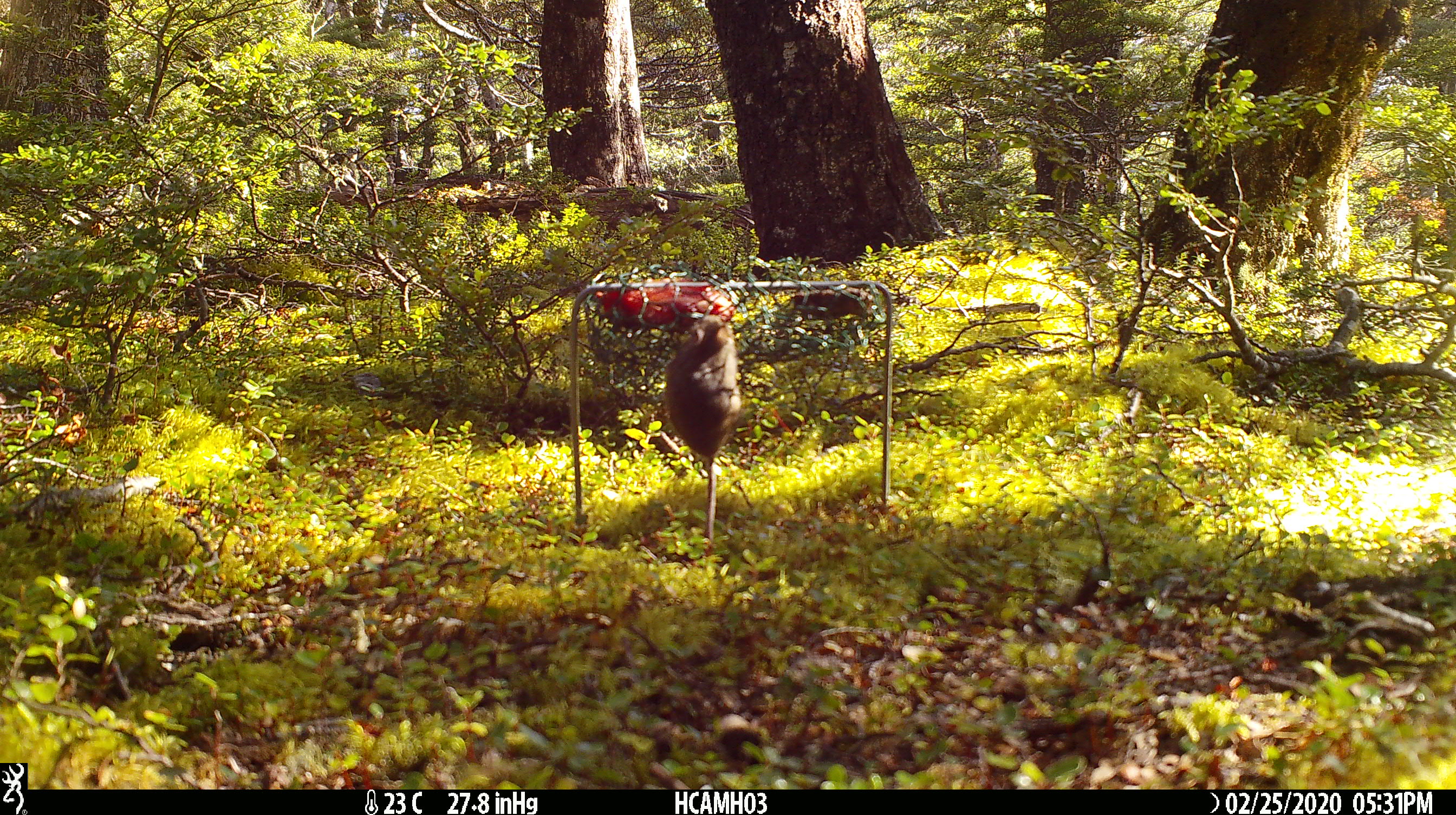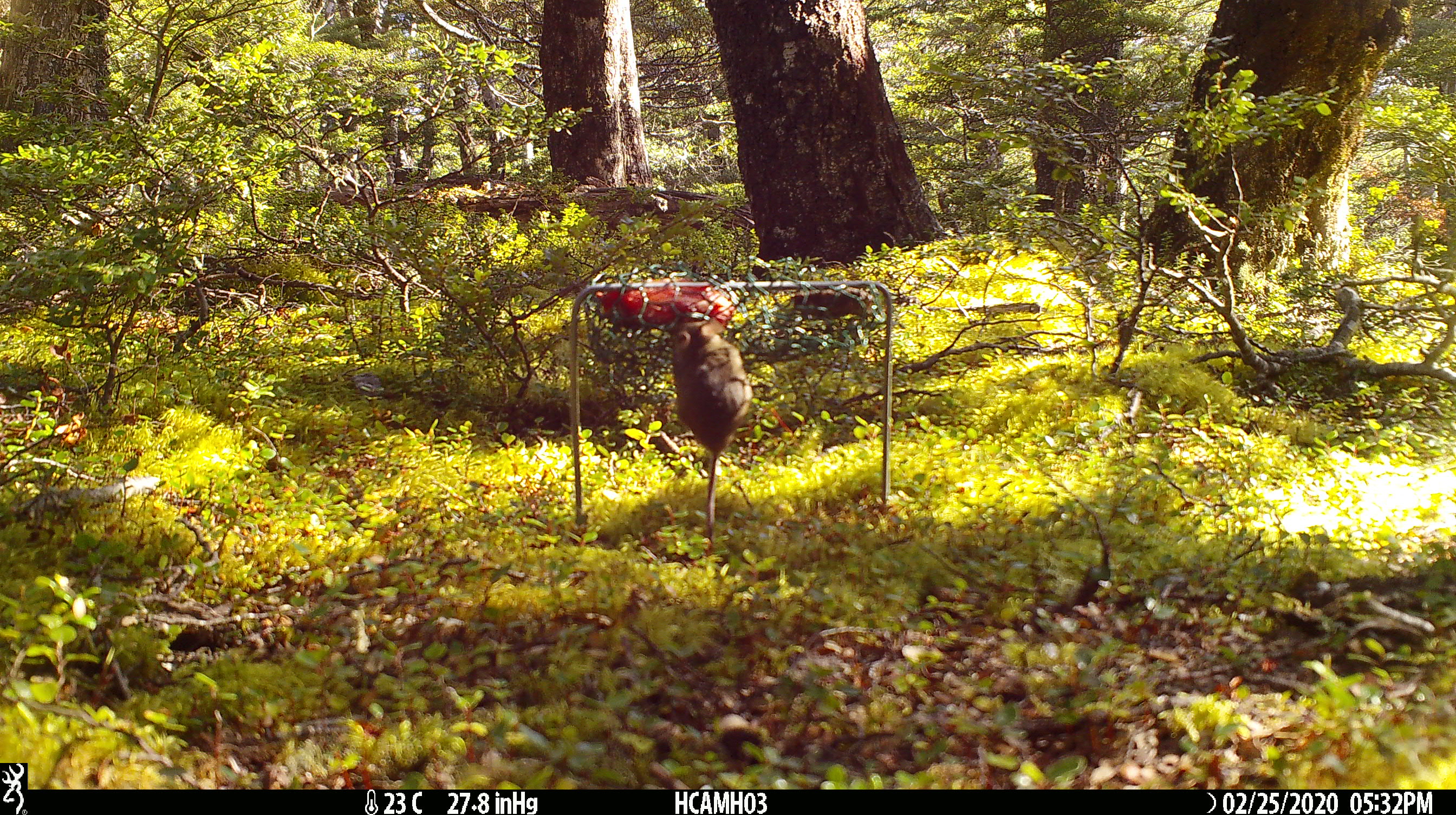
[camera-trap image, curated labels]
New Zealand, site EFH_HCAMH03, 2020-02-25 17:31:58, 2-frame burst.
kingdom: Animalia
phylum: Chordata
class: Mammalia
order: Rodentia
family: Muridae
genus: Mus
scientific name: Mus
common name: mouse